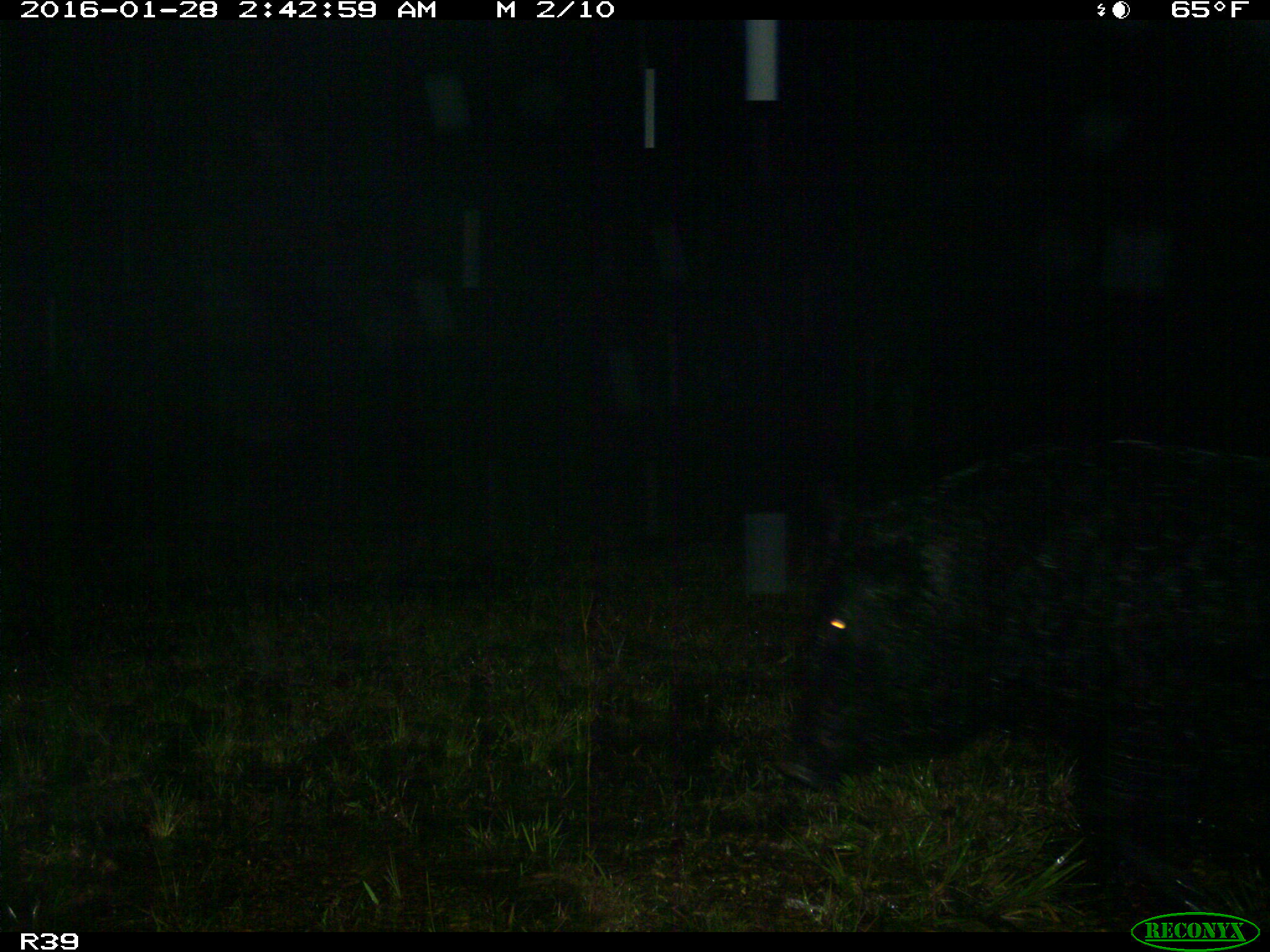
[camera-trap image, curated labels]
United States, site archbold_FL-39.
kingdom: Animalia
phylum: Chordata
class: Mammalia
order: Artiodactyla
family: Suidae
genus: Sus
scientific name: Sus scrofa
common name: wild boar